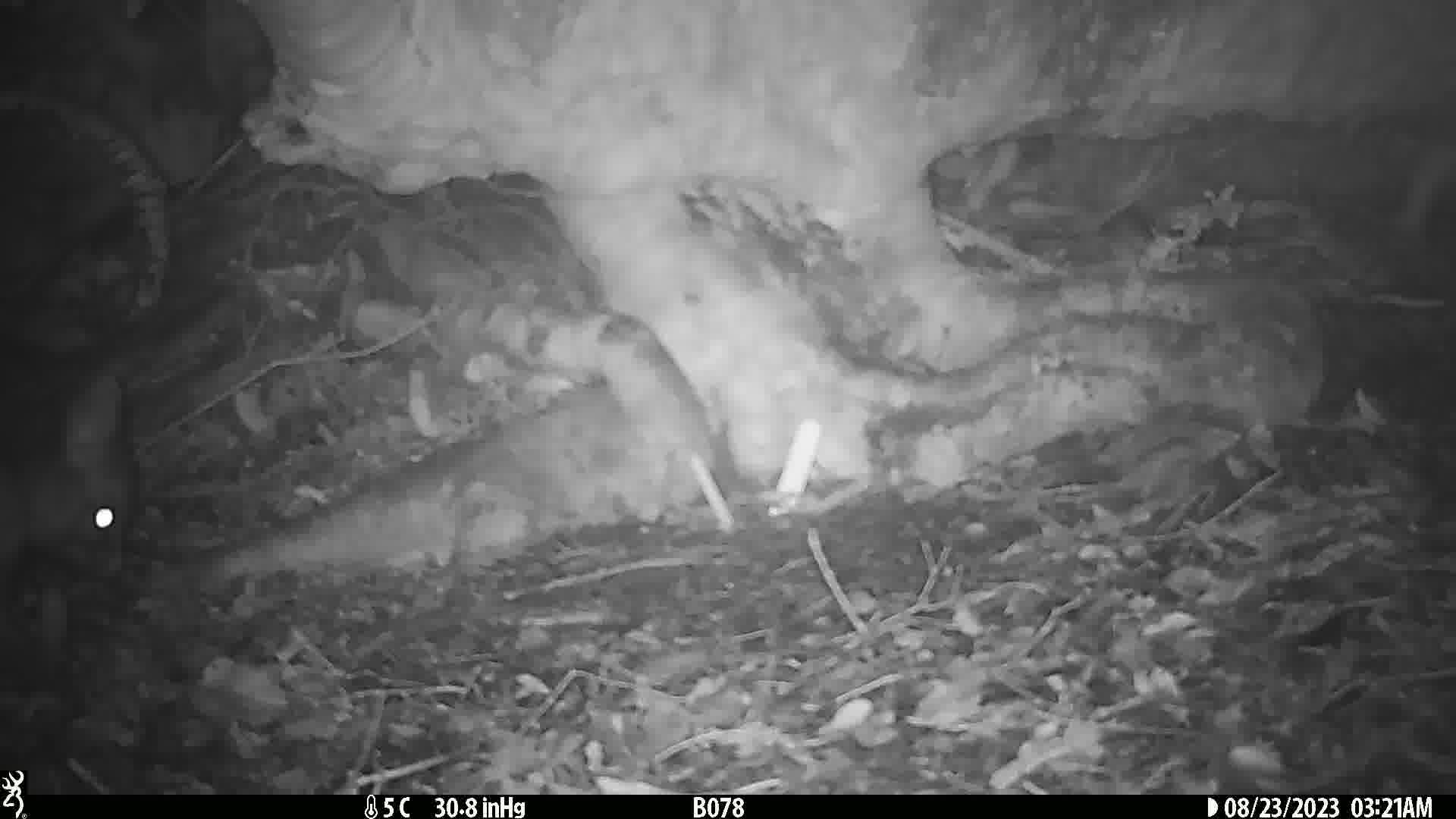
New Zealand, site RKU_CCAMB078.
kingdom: Animalia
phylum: Chordata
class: Mammalia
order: Diprotodontia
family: Phalangeridae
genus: Trichosurus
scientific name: Trichosurus vulpecula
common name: common brushtail possum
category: possum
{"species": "possum (common brushtail possum) (Trichosurus vulpecula)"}